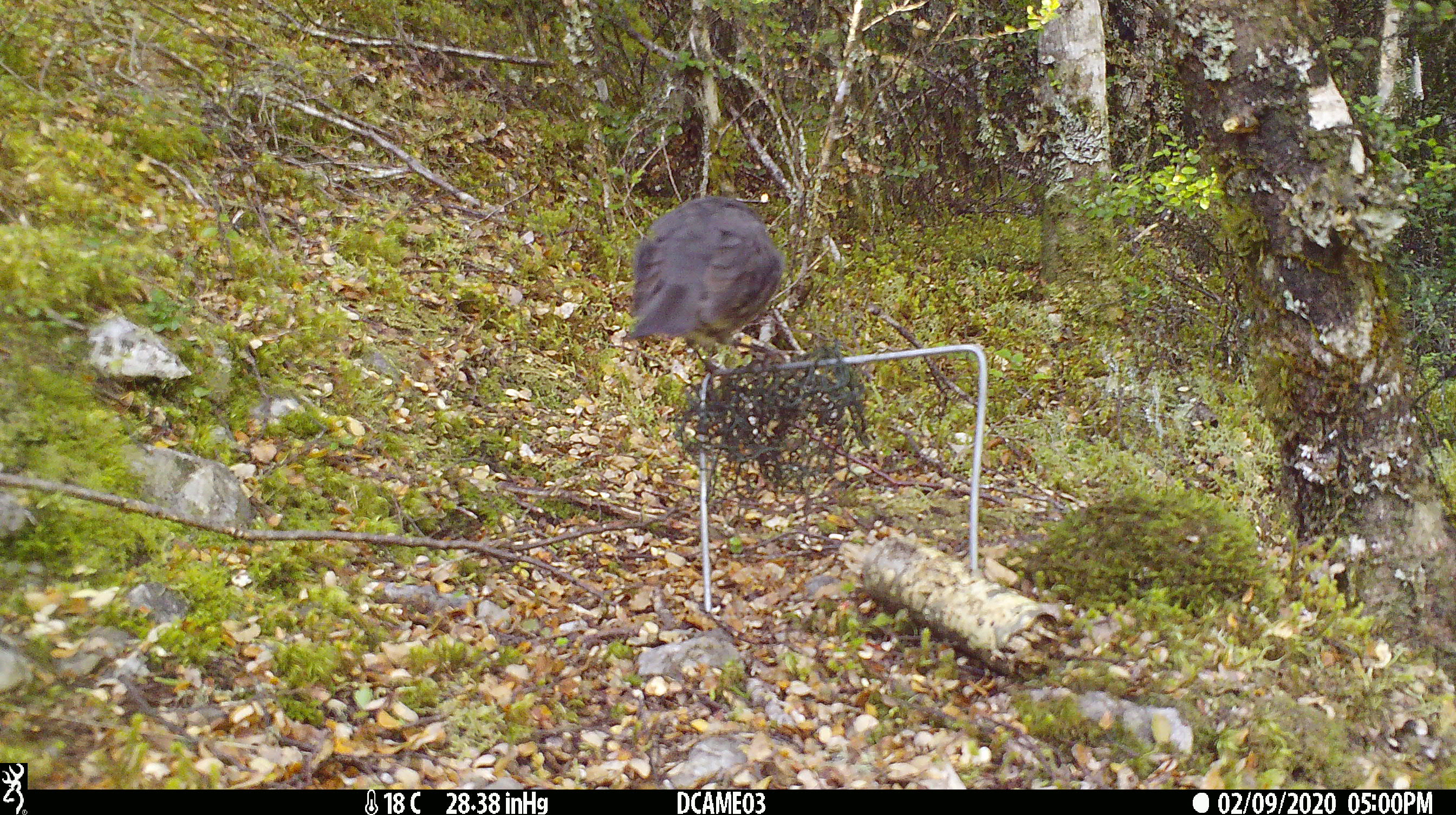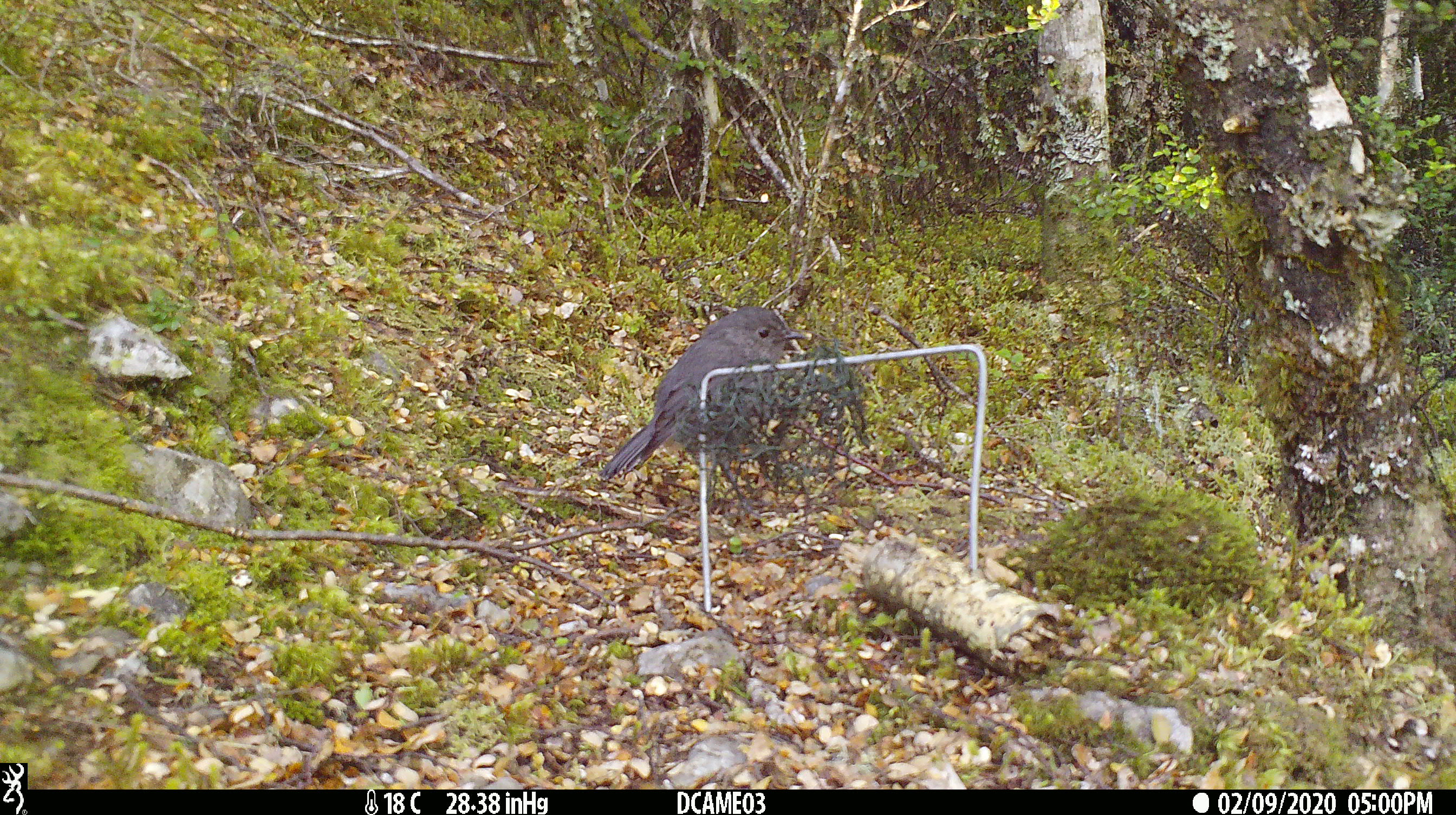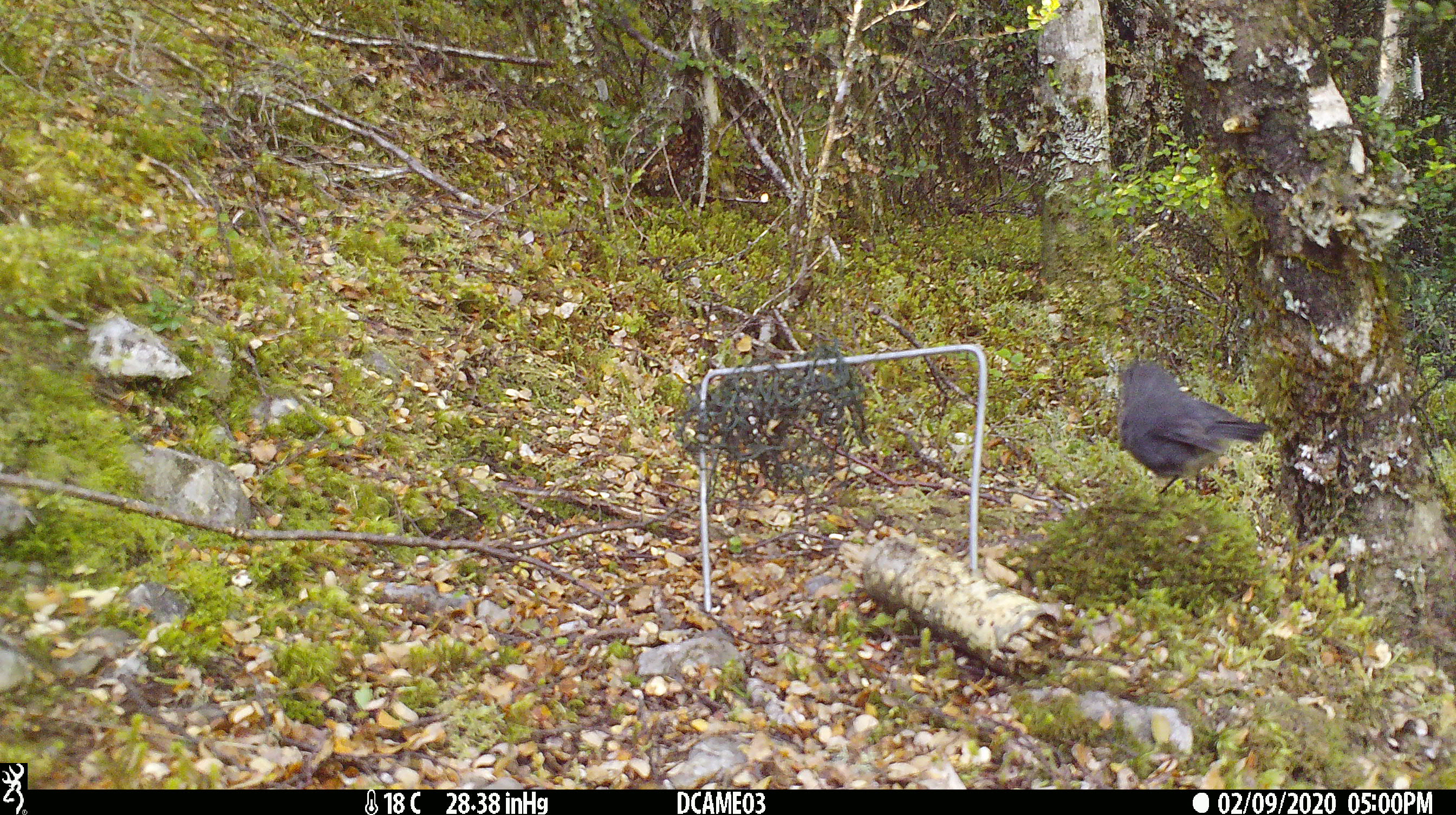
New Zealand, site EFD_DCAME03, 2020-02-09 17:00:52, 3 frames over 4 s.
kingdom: Animalia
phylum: Chordata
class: Aves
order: Passeriformes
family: Petroicidae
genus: Petroica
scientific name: Petroica australis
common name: new zealand robin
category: robin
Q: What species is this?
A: Robin (new zealand robin) (Petroica australis).